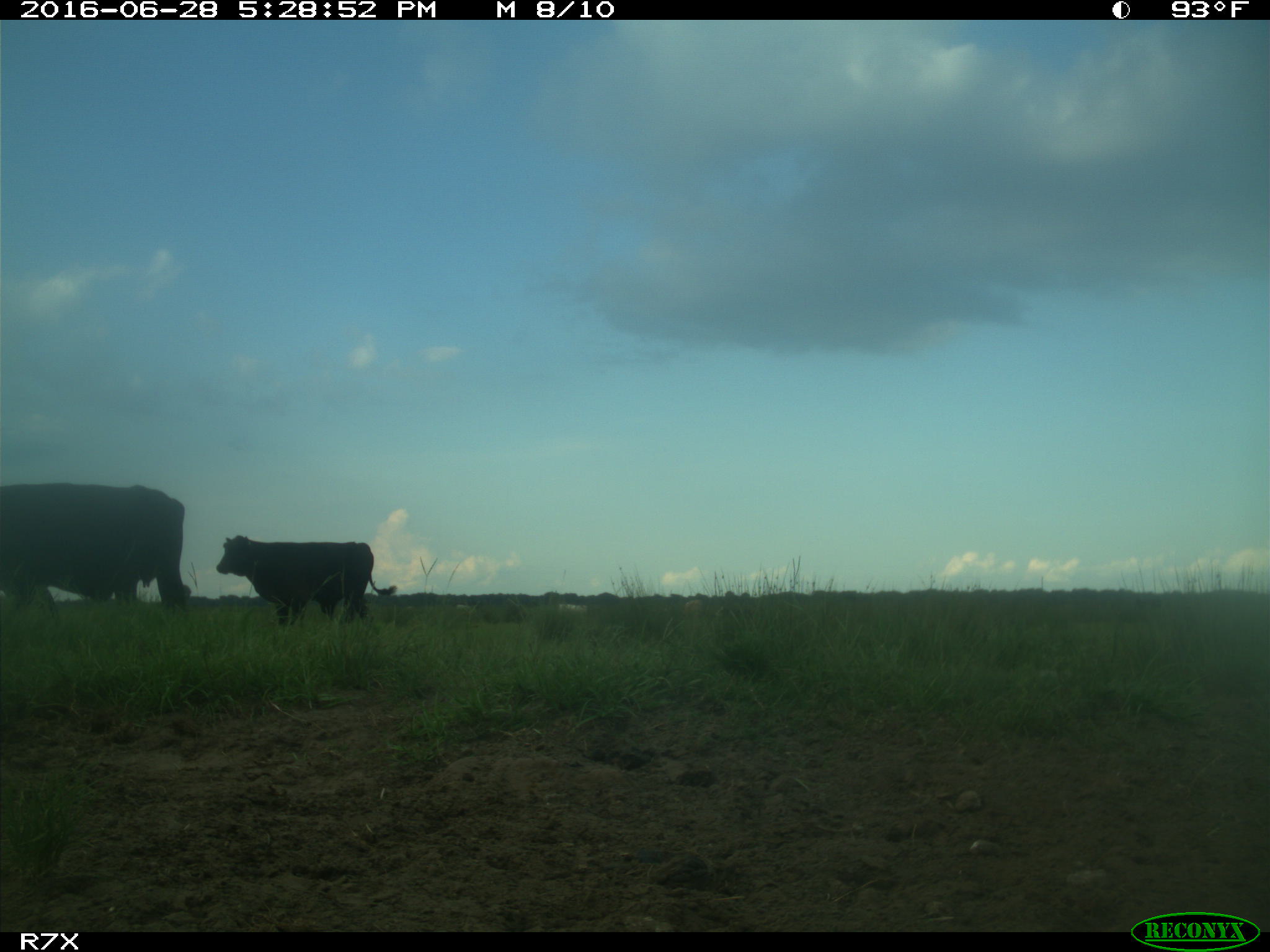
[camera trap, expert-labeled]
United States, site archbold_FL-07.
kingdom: Animalia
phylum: Chordata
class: Mammalia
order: Artiodactyla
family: Bovidae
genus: Bos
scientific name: Bos taurus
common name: domestic cow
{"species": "Bos taurus (domestic cow)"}